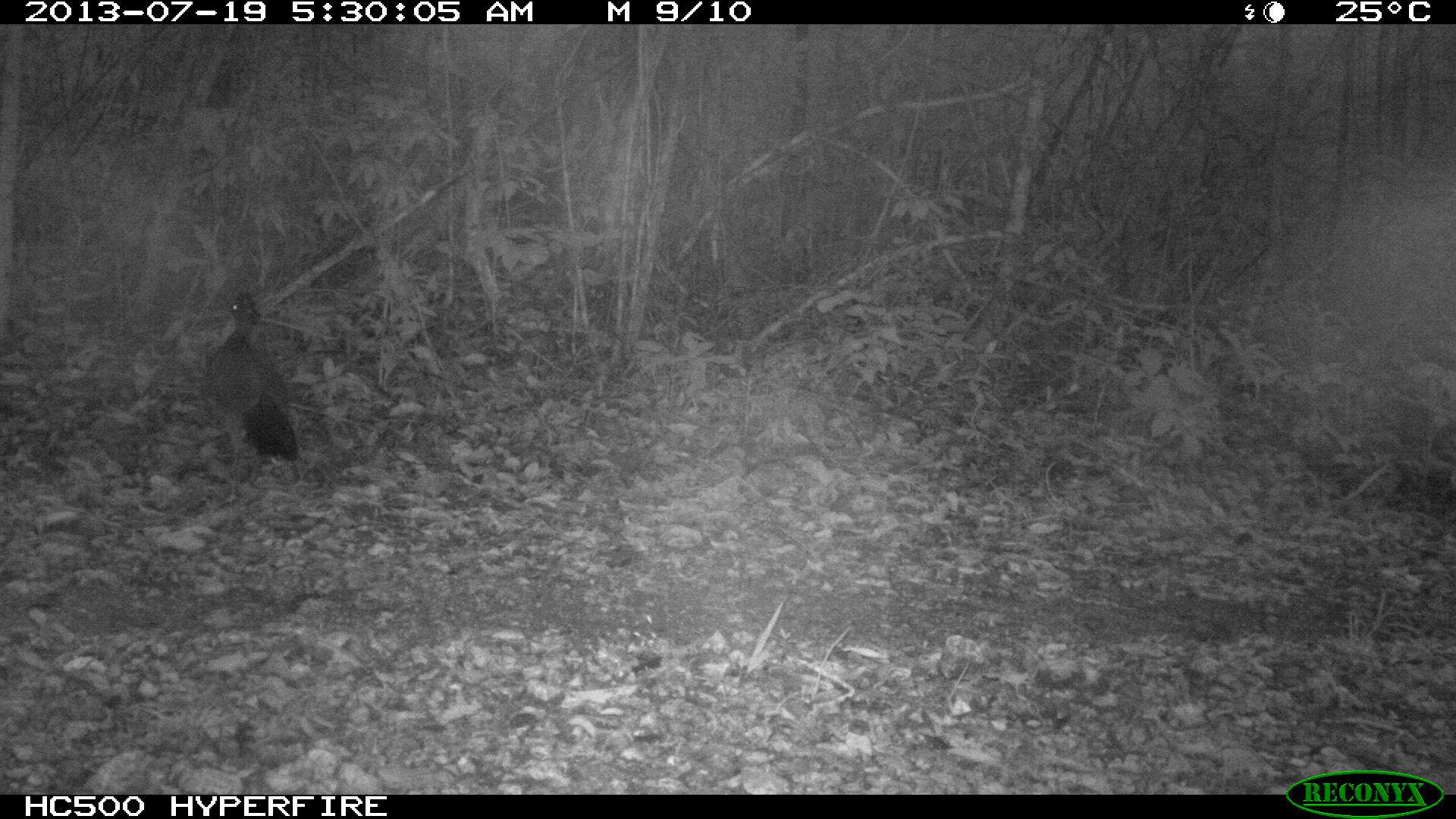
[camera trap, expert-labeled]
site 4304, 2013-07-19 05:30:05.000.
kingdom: Animalia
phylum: Chordata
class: Aves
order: Galliformes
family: Cracidae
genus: Crax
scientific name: Crax rubra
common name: great curassow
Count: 1.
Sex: female.